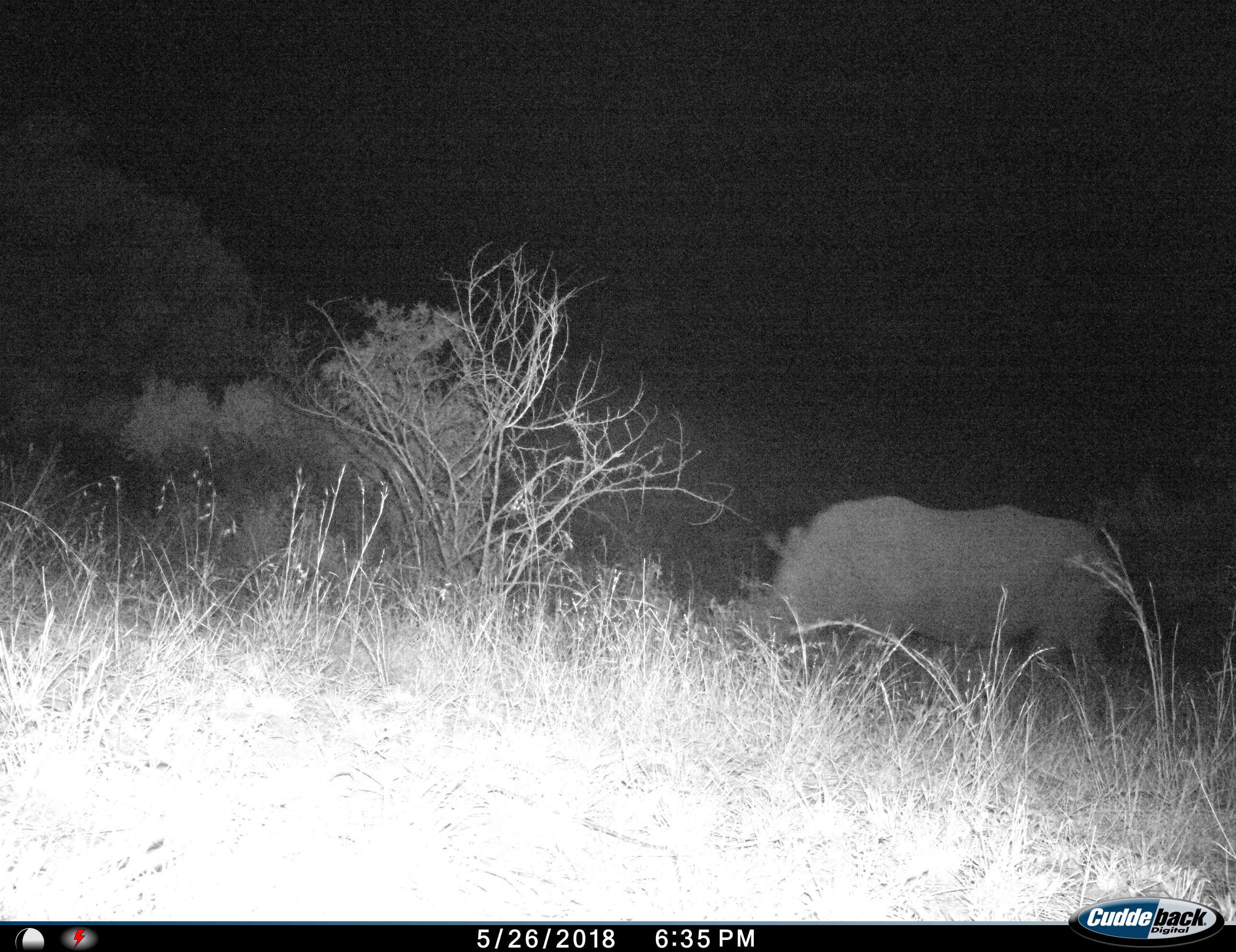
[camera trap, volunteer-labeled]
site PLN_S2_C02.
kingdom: Animalia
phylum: Chordata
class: Mammalia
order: Perissodactyla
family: Rhinocerotidae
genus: Ceratotherium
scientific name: Ceratotherium simum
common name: white rhinoceros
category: rhinoceroswhite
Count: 1.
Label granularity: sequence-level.